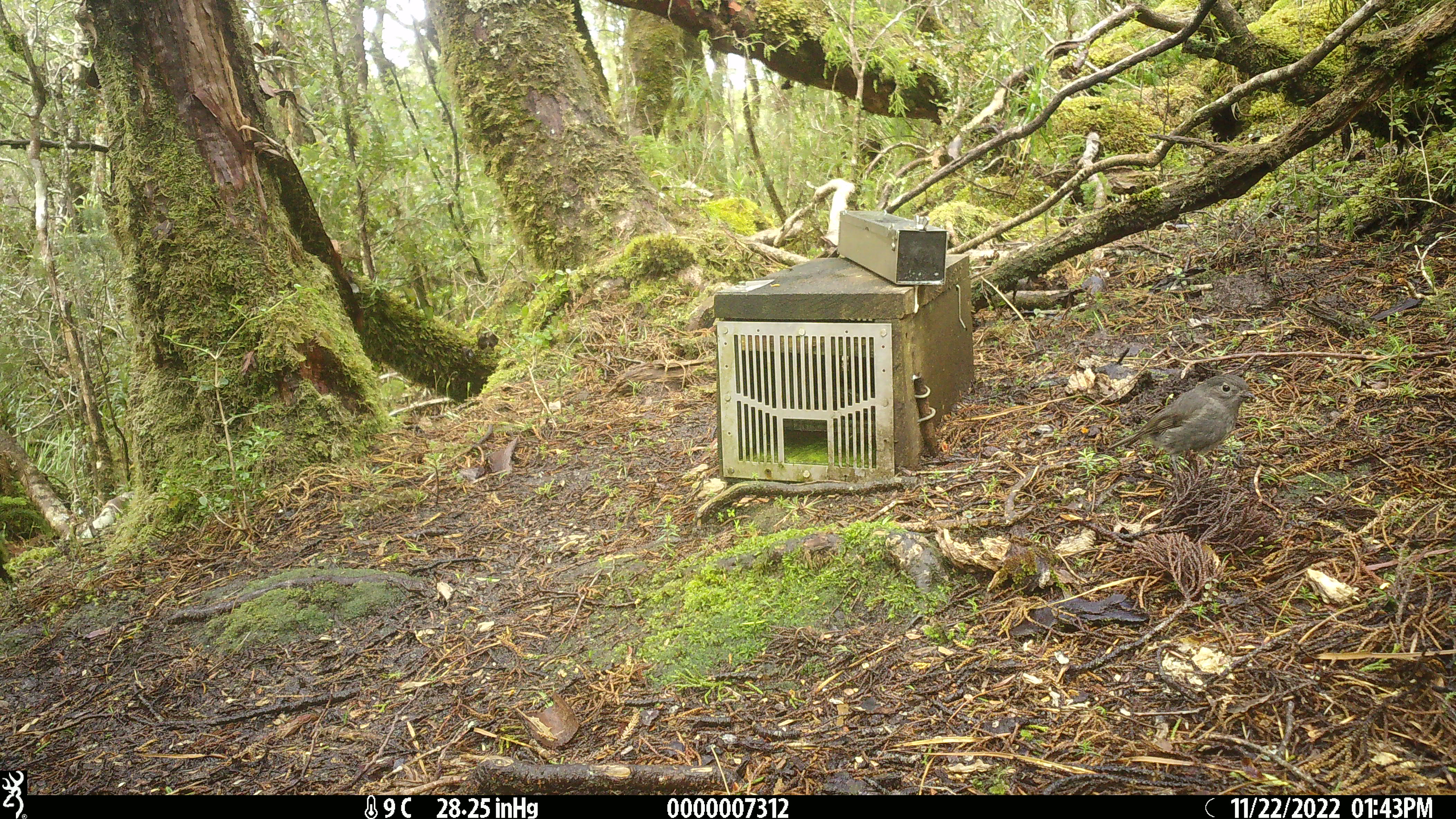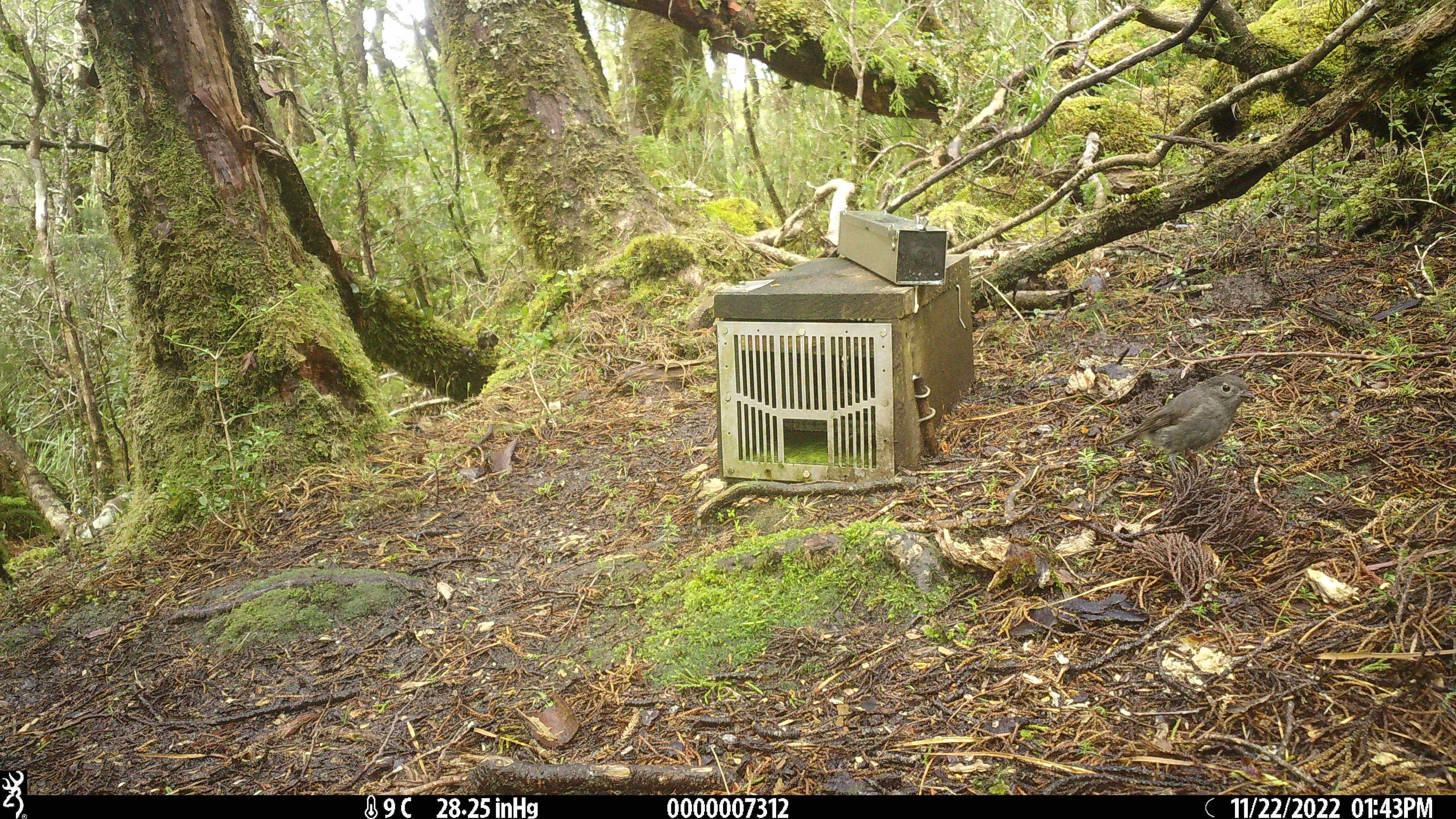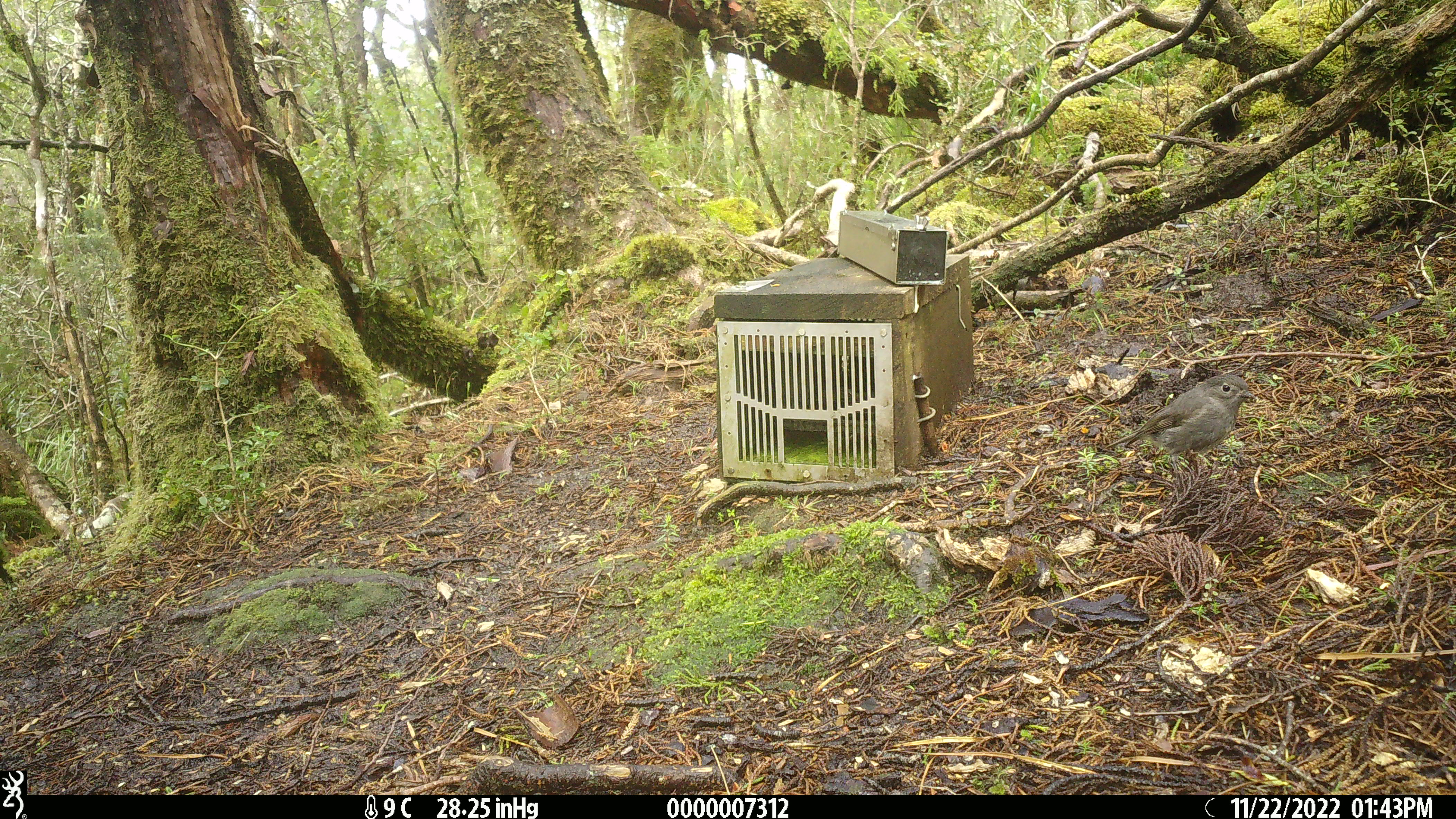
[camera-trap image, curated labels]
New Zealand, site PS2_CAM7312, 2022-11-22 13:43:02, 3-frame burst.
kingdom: Animalia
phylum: Chordata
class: Aves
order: Passeriformes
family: Petroicidae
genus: Petroica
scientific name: Petroica australis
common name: new zealand robin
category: robin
Robin (new zealand robin) (Petroica australis).